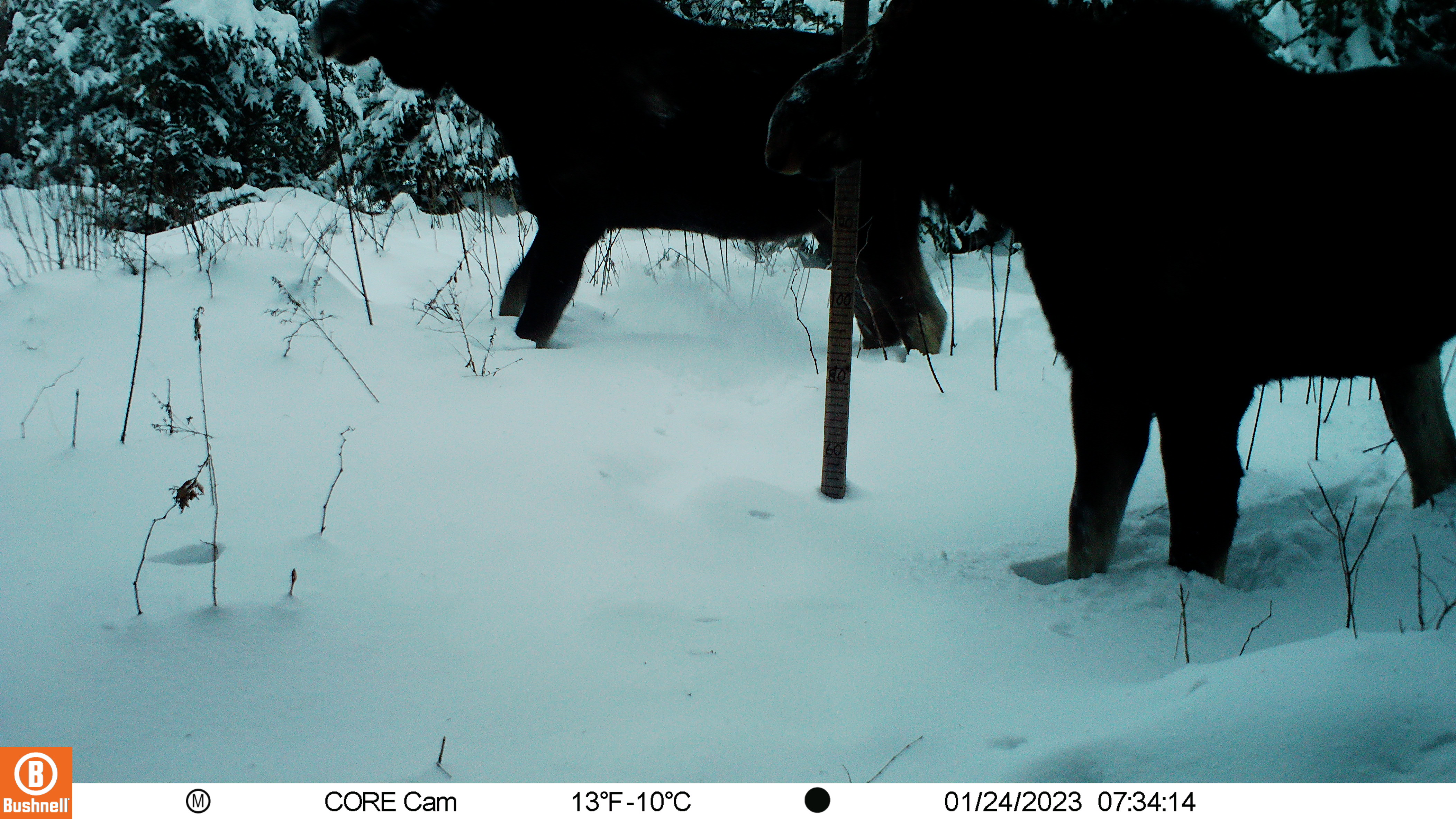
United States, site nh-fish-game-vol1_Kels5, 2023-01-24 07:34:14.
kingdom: Animalia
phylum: Chordata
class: Mammalia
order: Artiodactyla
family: Cervidae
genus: Alces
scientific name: Alces alces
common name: moose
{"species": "moose (Alces alces)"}